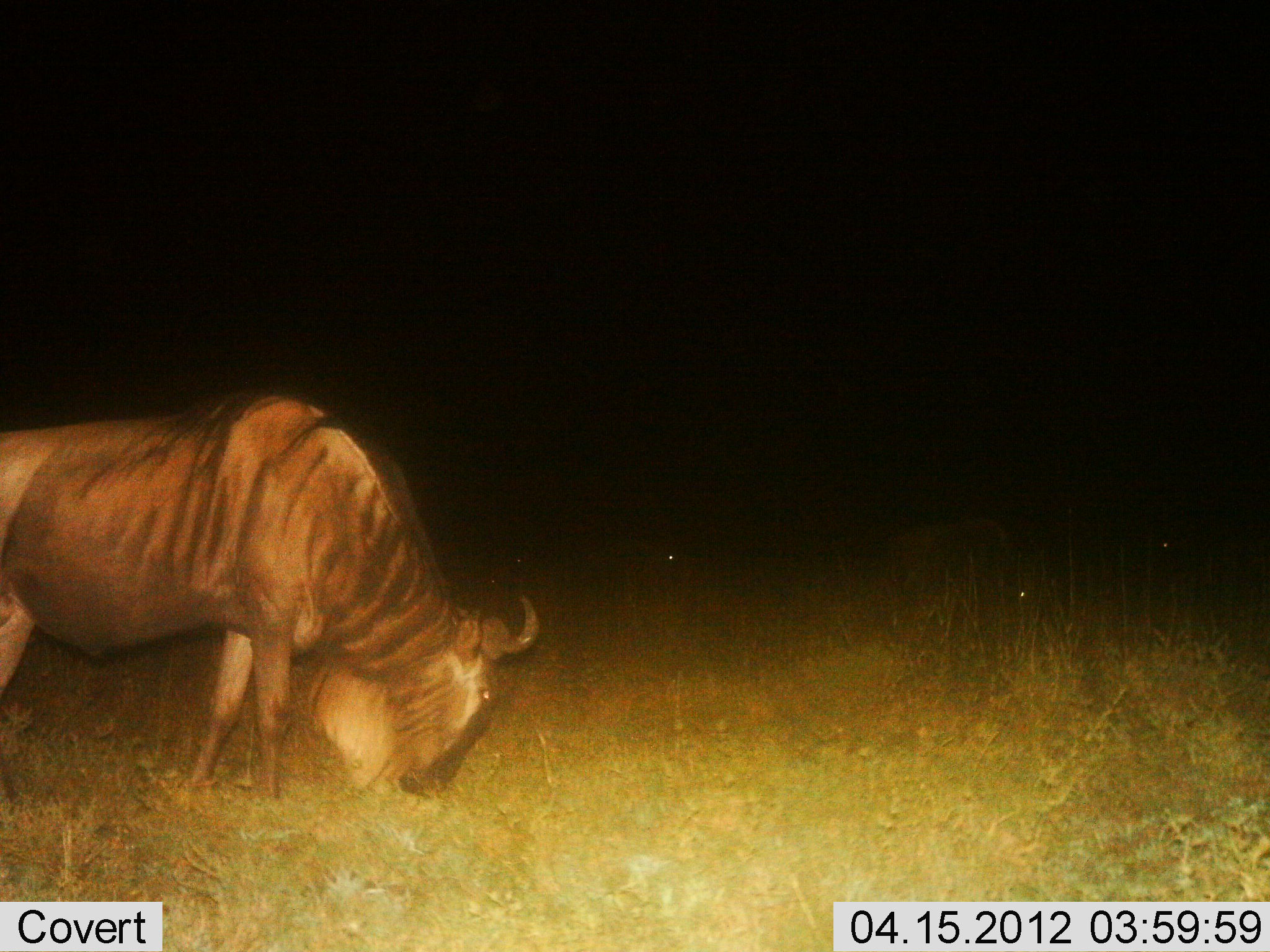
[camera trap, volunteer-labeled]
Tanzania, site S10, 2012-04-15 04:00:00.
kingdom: Animalia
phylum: Chordata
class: Mammalia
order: Artiodactyla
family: Bovidae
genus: Connochaetes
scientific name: Connochaetes taurinus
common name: blue wildebeest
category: wildebeest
Wildebeest (blue wildebeest) (Connochaetes taurinus), count 1. Behavior (volunteer vote fractions): standing 35%, resting 5%, moving 0%, interacting 0%. Young present (vote fraction): 0%. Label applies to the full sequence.